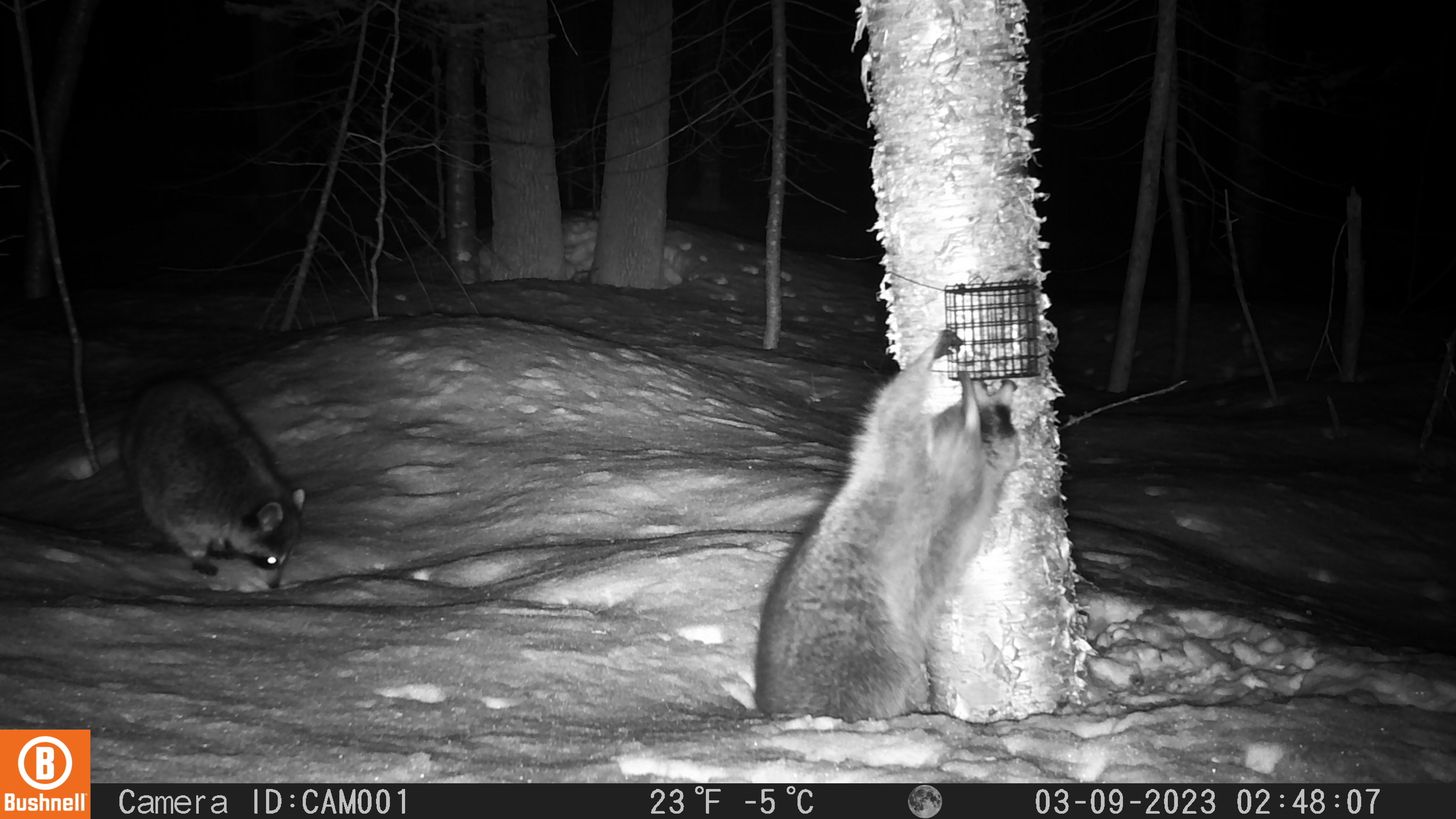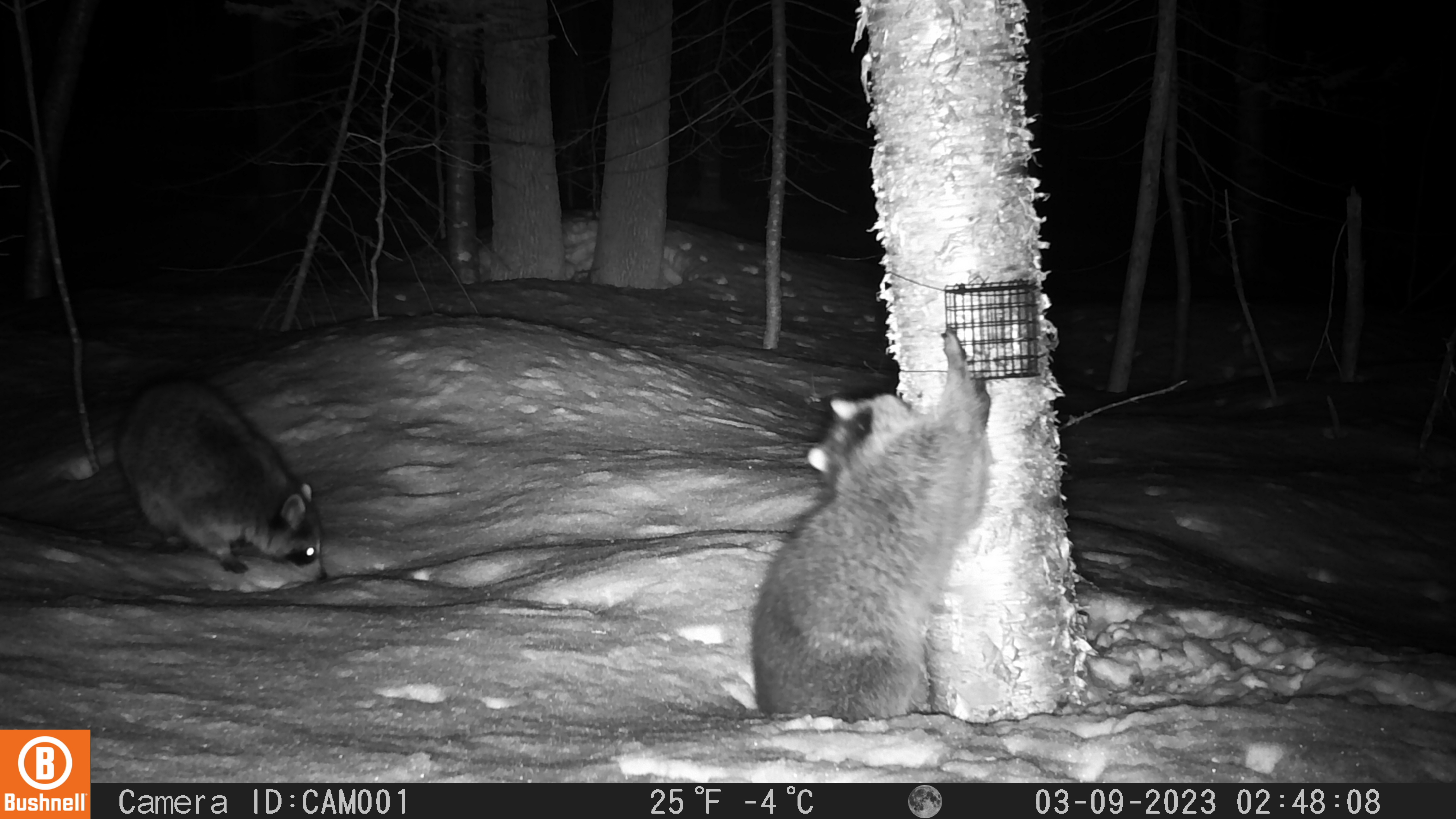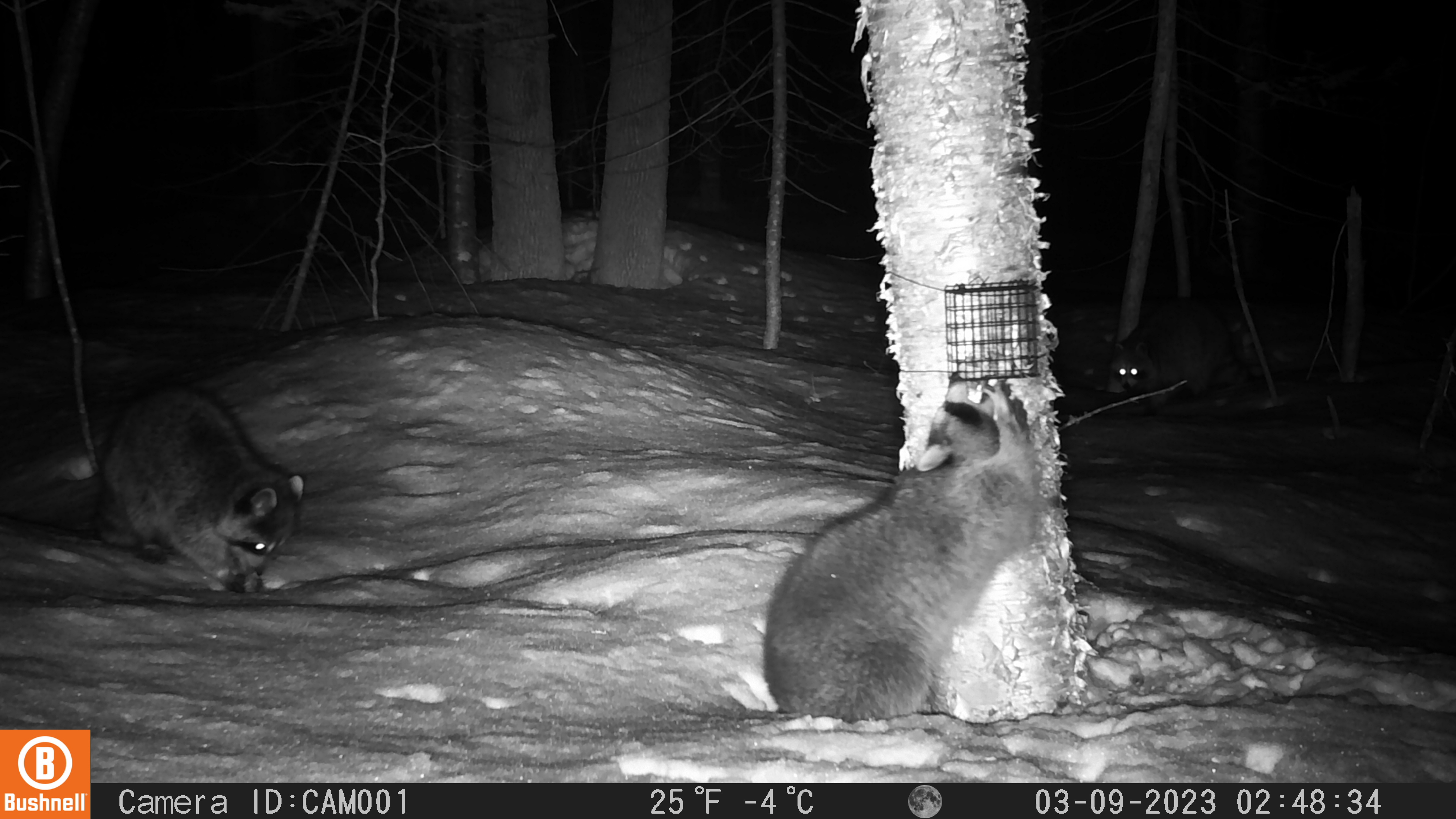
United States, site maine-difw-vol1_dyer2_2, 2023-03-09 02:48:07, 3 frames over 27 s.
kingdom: Animalia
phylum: Chordata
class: Mammalia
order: Carnivora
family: Procyonidae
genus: Procyon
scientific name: Procyon lotor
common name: raccoon